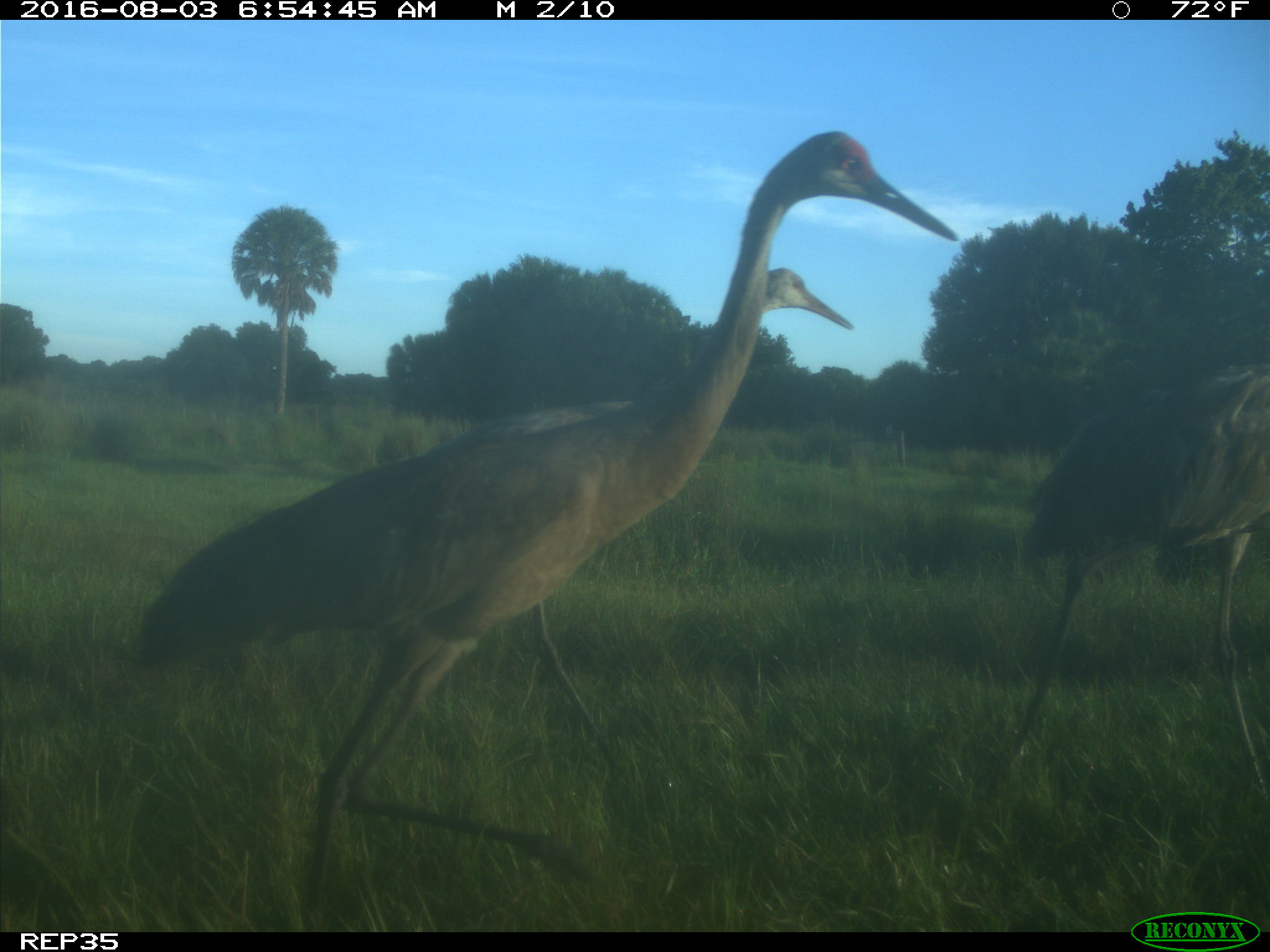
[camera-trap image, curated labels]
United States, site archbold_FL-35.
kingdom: Animalia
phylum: Chordata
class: Aves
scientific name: Aves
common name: birds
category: unidentified bird